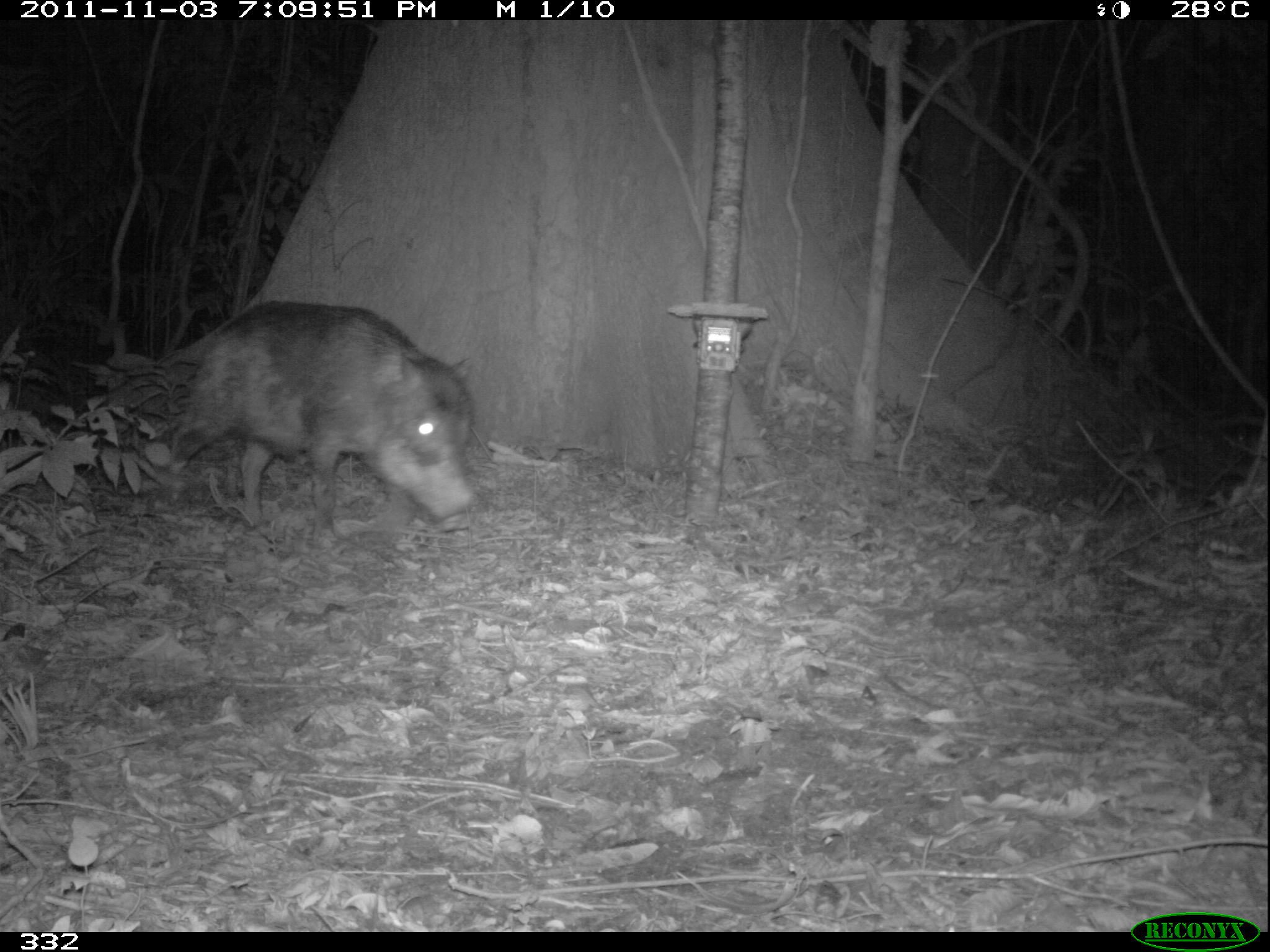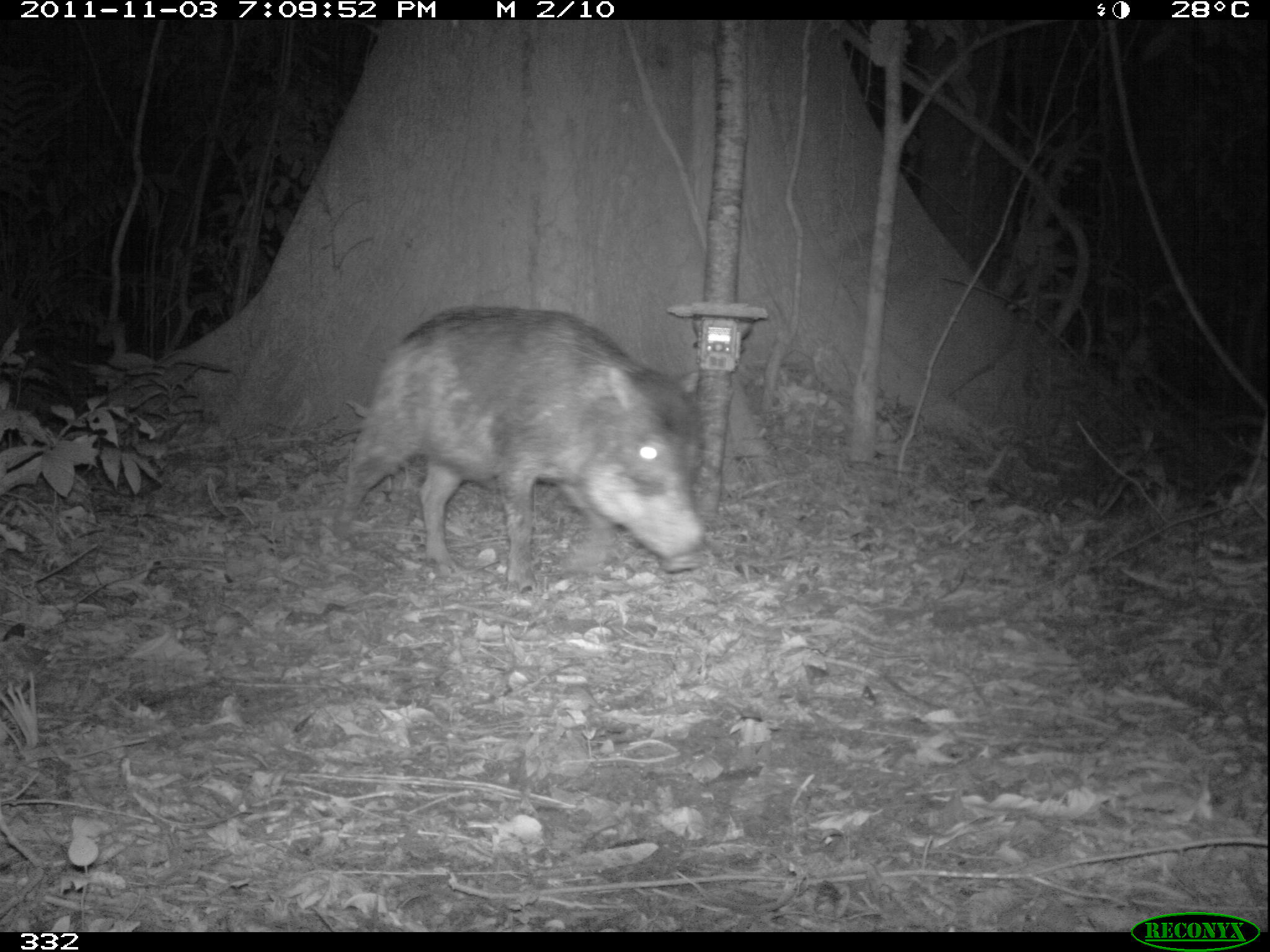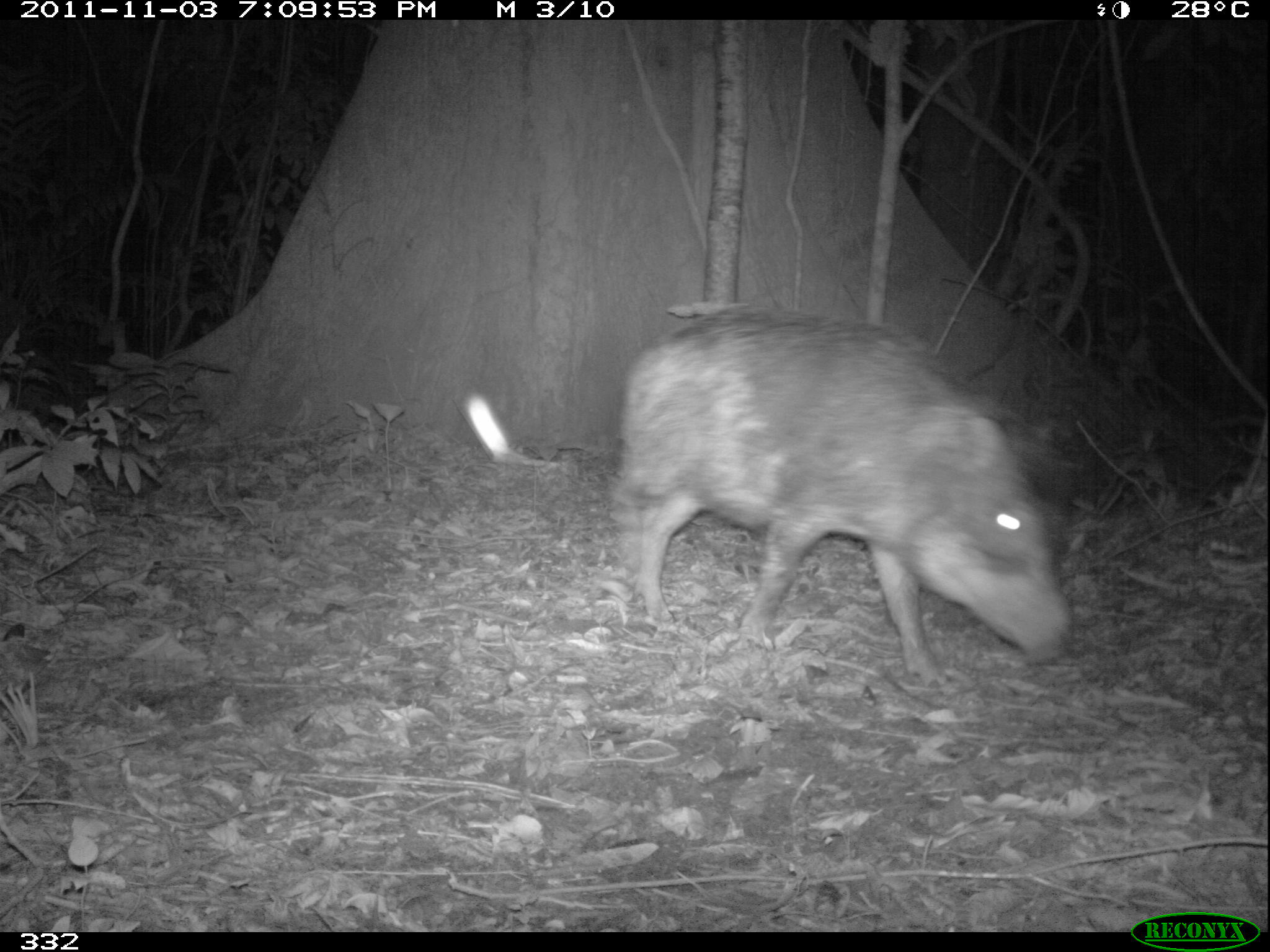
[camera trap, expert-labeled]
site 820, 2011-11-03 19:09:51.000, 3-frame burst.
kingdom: Animalia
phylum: Chordata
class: Mammalia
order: Artiodactyla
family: Tayassuidae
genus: Tayassu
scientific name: Tayassu pecari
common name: white-lipped peccary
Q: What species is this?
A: Tayassu pecari (white-lipped peccary).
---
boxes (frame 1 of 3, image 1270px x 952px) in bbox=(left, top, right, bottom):
tayassu pecari: bbox=(162, 298, 475, 545)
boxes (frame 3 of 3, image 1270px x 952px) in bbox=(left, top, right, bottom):
tayassu pecari: bbox=(606, 309, 1071, 686)